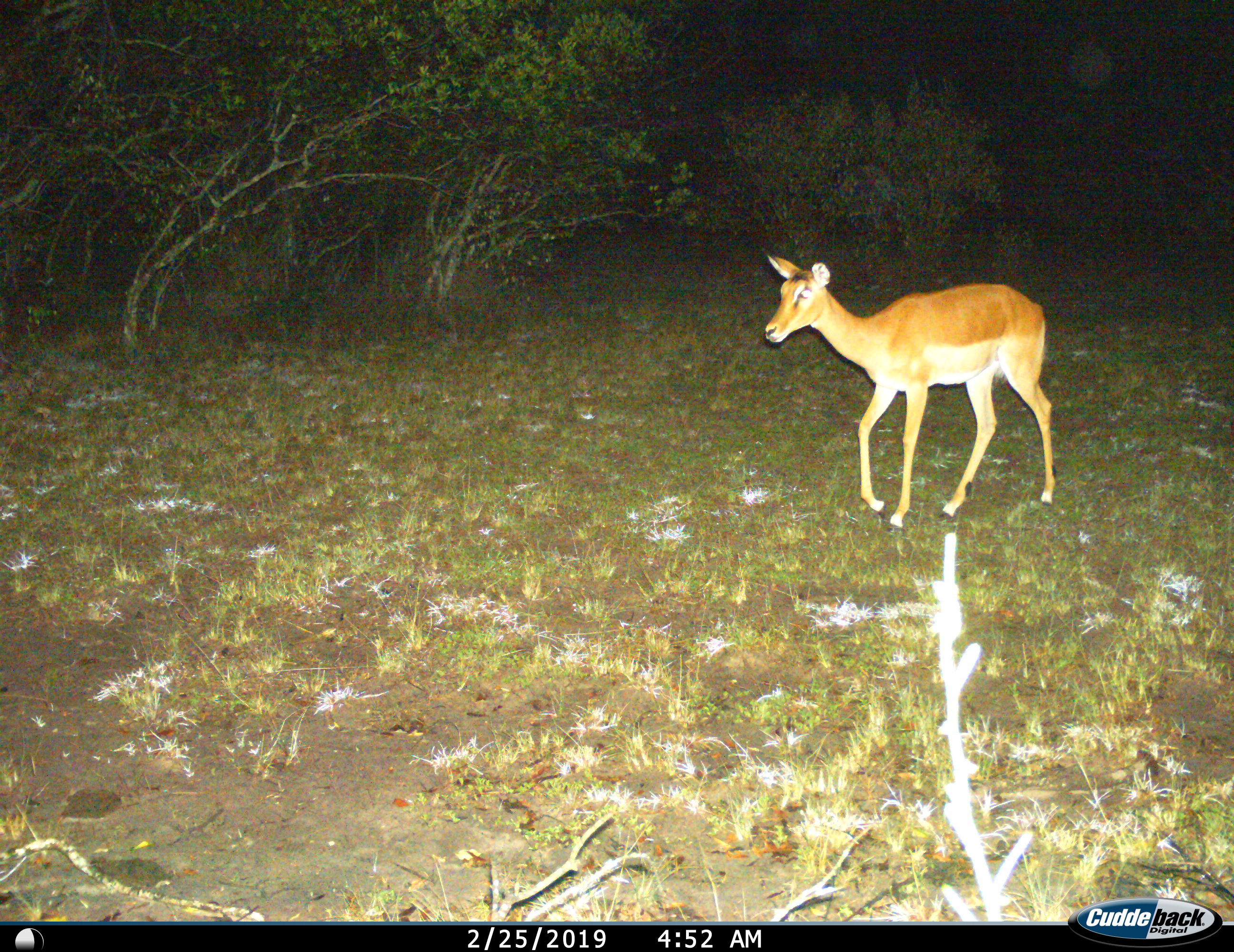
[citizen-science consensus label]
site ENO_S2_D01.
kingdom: Animalia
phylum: Chordata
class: Mammalia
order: Artiodactyla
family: Bovidae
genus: Aepyceros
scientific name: Aepyceros melampus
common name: impala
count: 1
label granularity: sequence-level